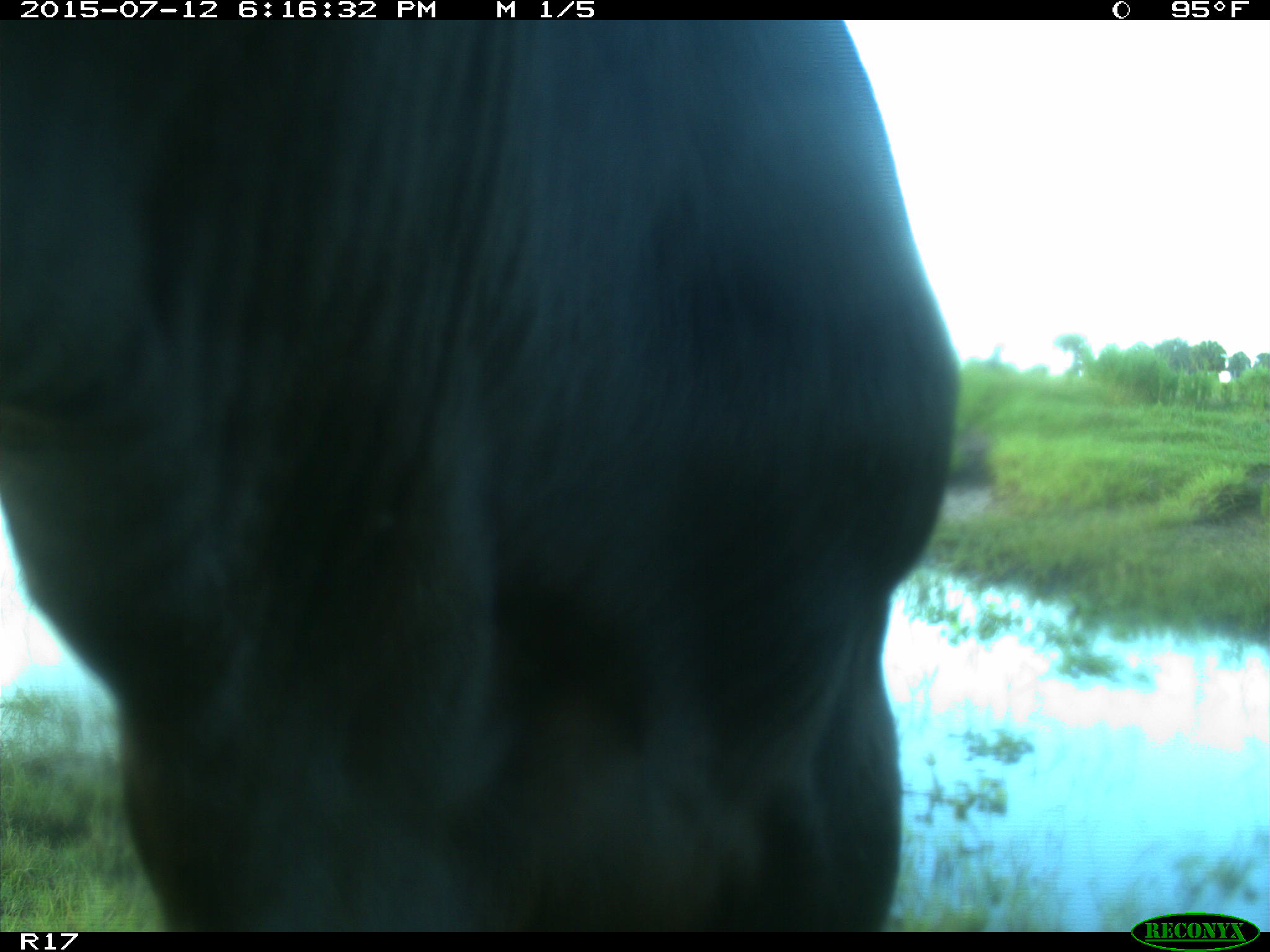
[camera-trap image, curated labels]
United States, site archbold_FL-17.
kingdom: Animalia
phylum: Chordata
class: Mammalia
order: Artiodactyla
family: Bovidae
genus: Bos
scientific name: Bos taurus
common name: domestic cow